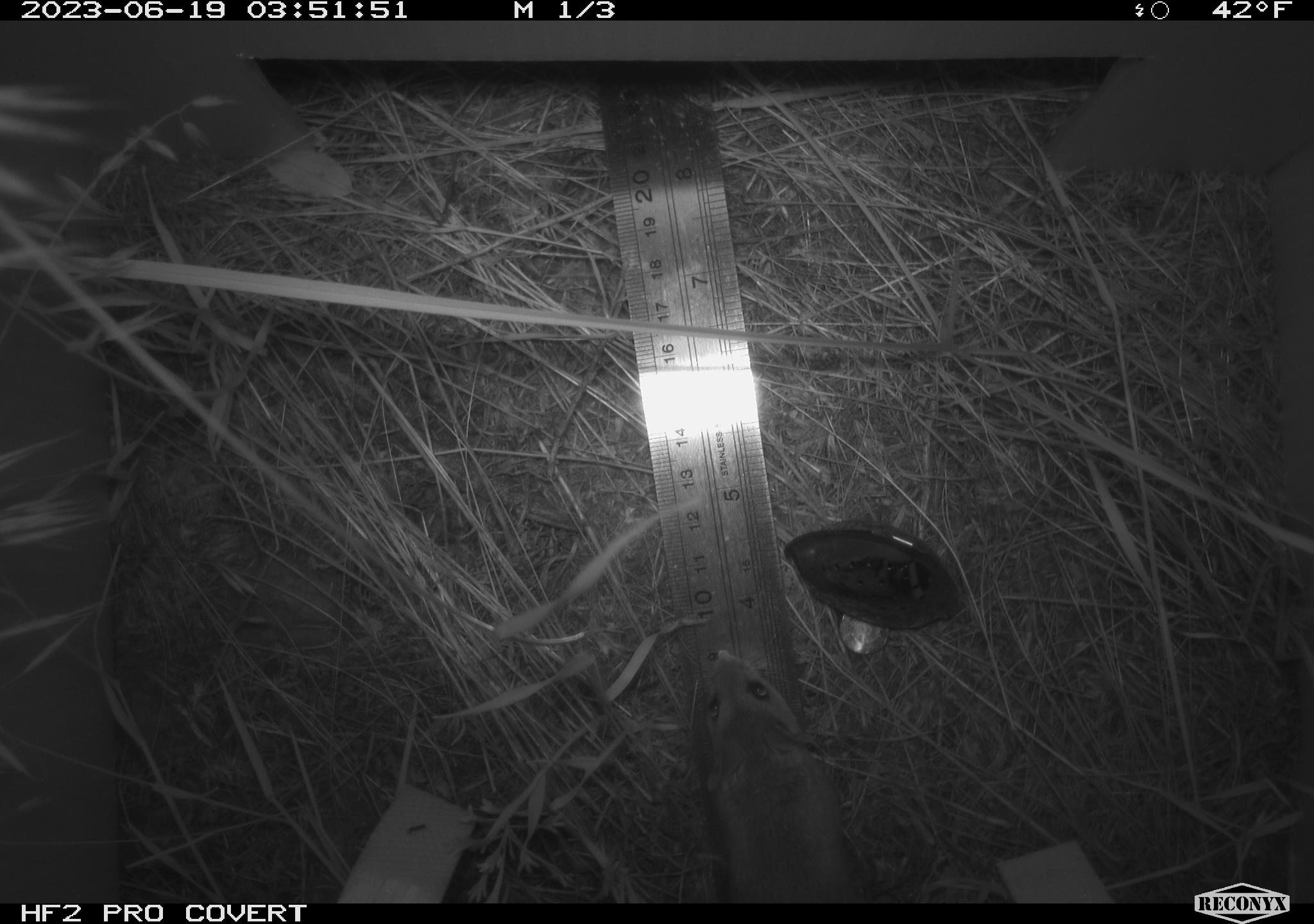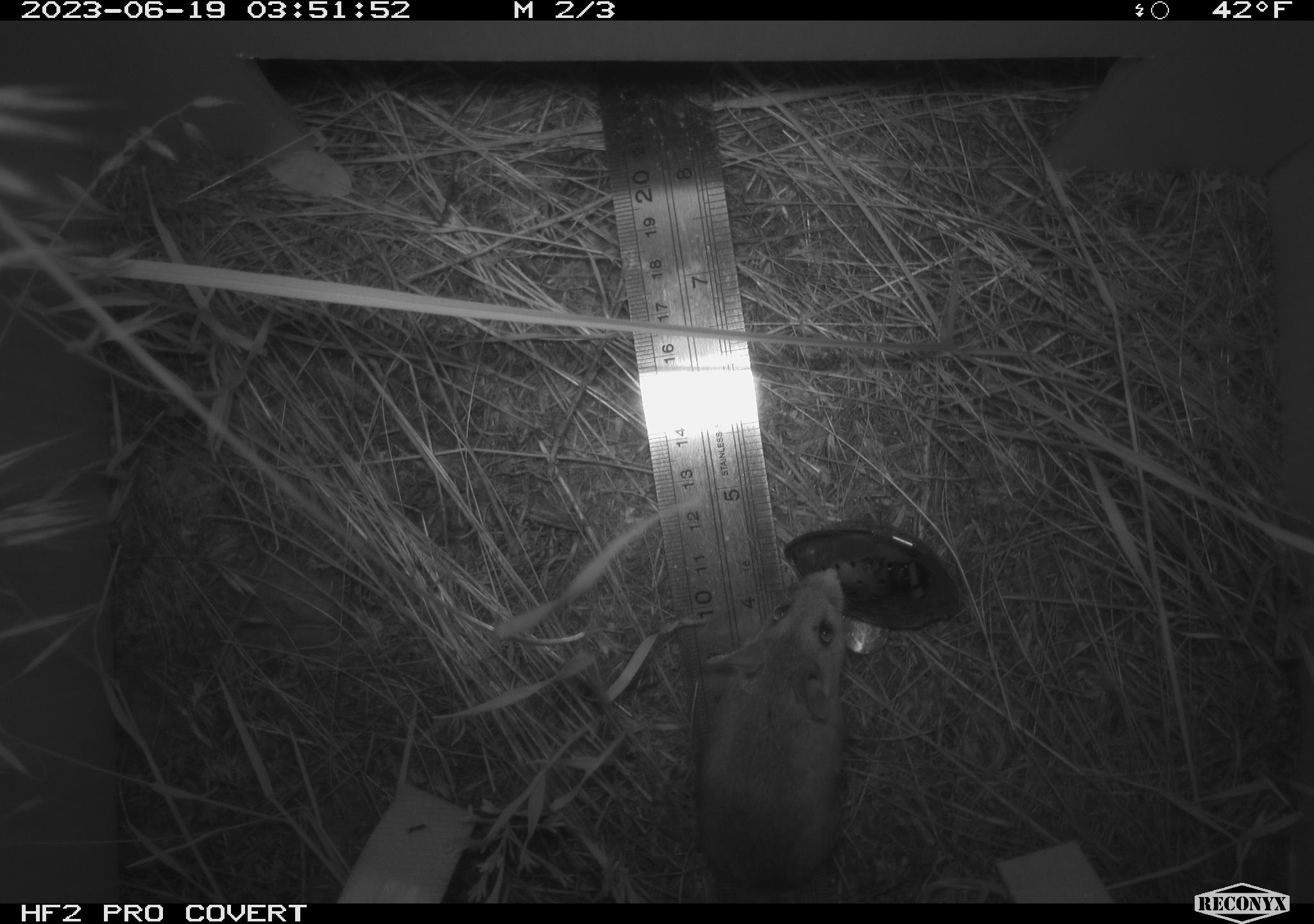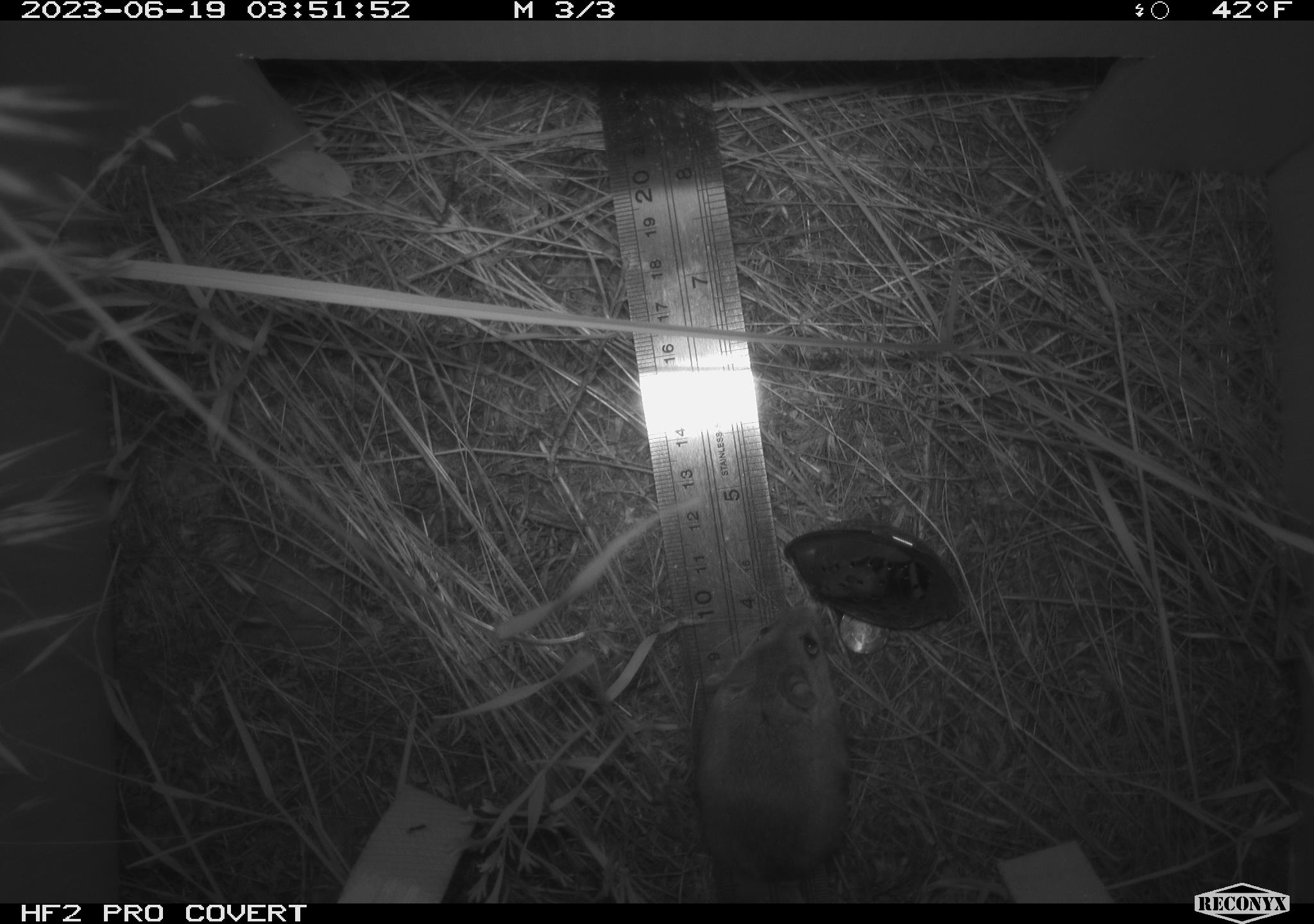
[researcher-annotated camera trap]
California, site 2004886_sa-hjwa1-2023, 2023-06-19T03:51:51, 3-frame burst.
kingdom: Animalia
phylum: Chordata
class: Mammalia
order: Rodentia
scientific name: Rodentia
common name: mouse species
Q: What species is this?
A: Mouse species (Rodentia).